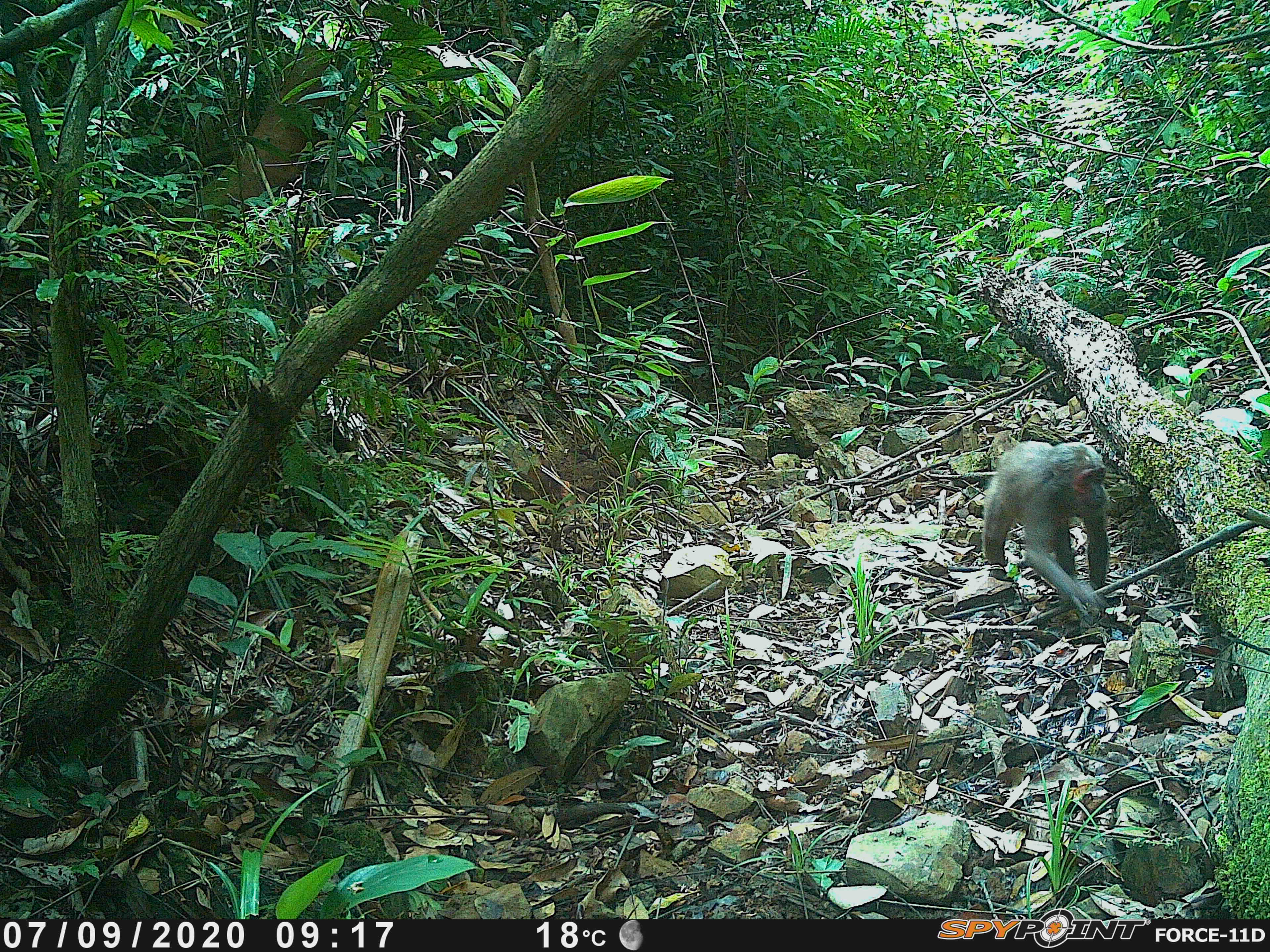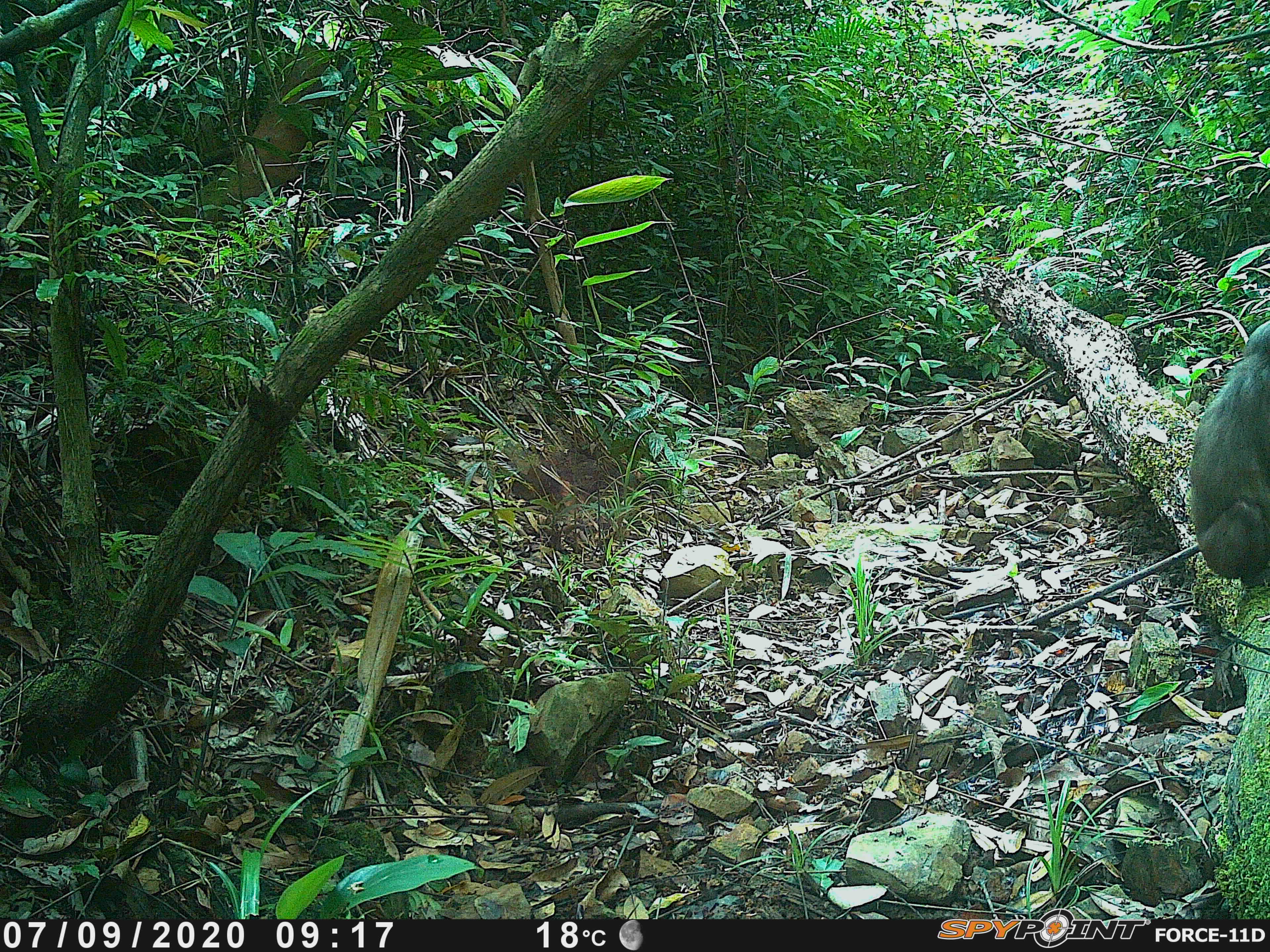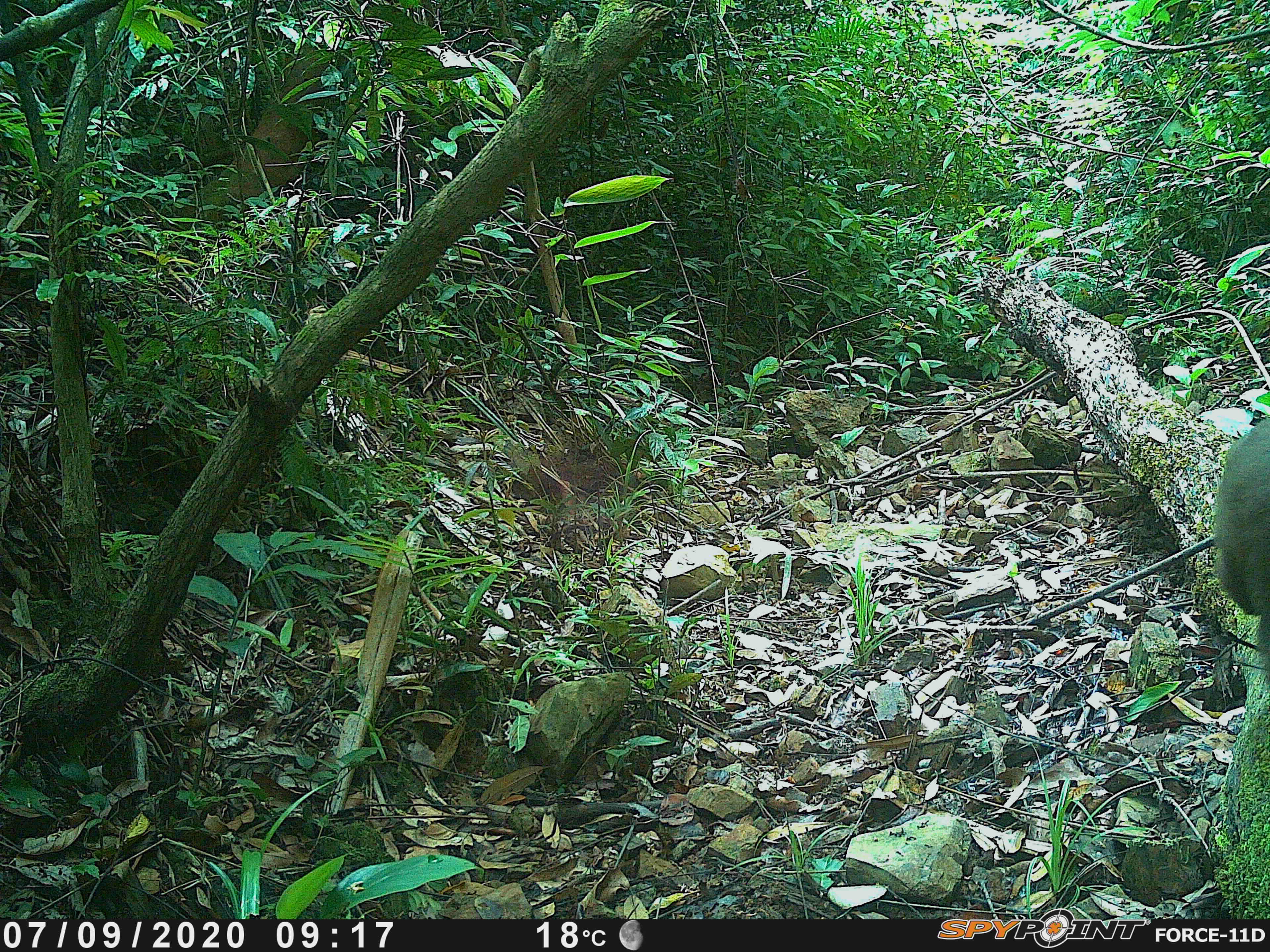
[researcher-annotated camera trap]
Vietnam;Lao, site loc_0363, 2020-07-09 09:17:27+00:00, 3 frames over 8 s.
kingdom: Animalia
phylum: Chordata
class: Mammalia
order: Primates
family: Cercopithecidae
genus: Macaca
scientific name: Macaca arctoides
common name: stump-tailed macaque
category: stump tailed macaque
Stump tailed macaque (stump-tailed macaque) (Macaca arctoides). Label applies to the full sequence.